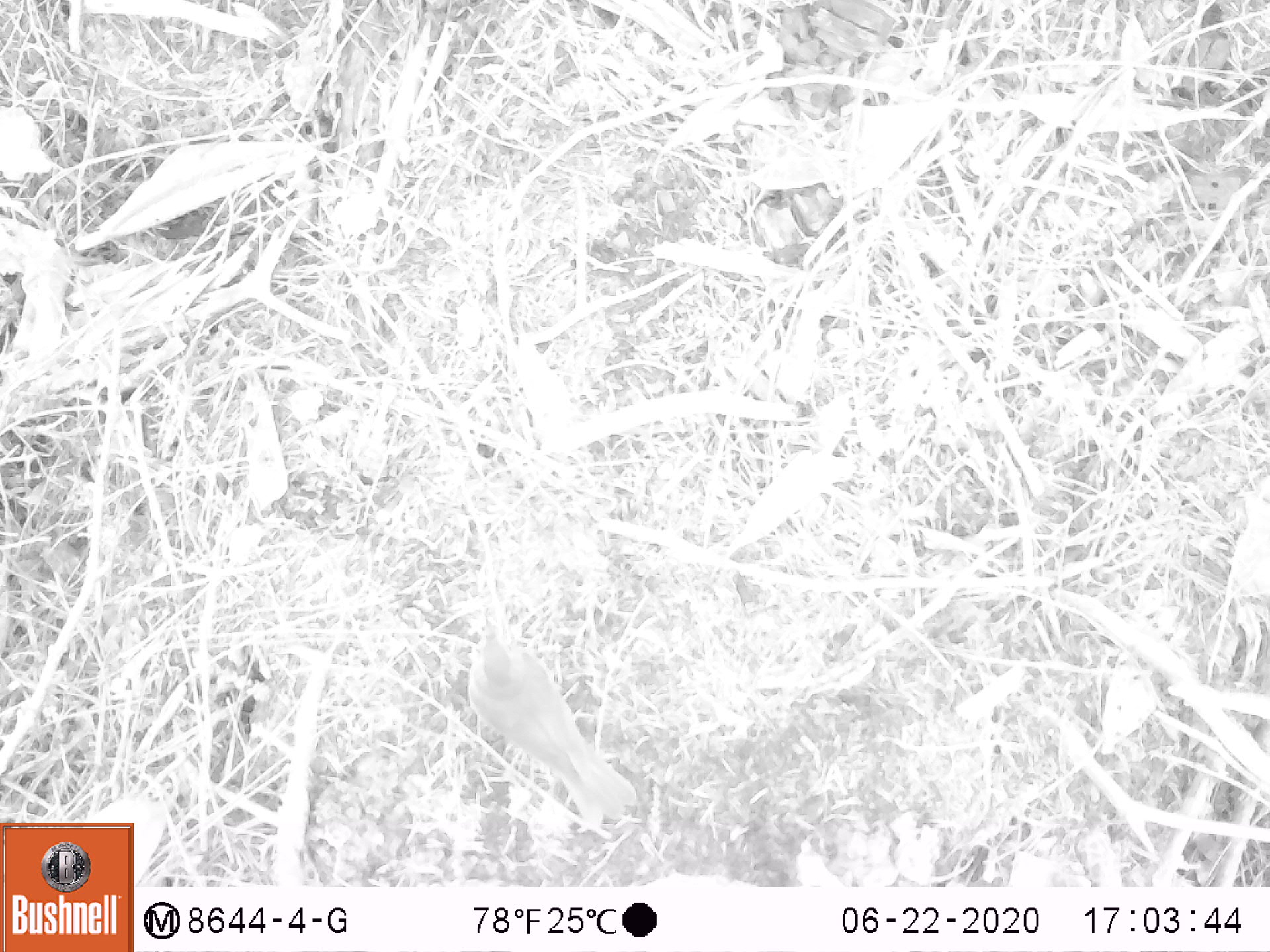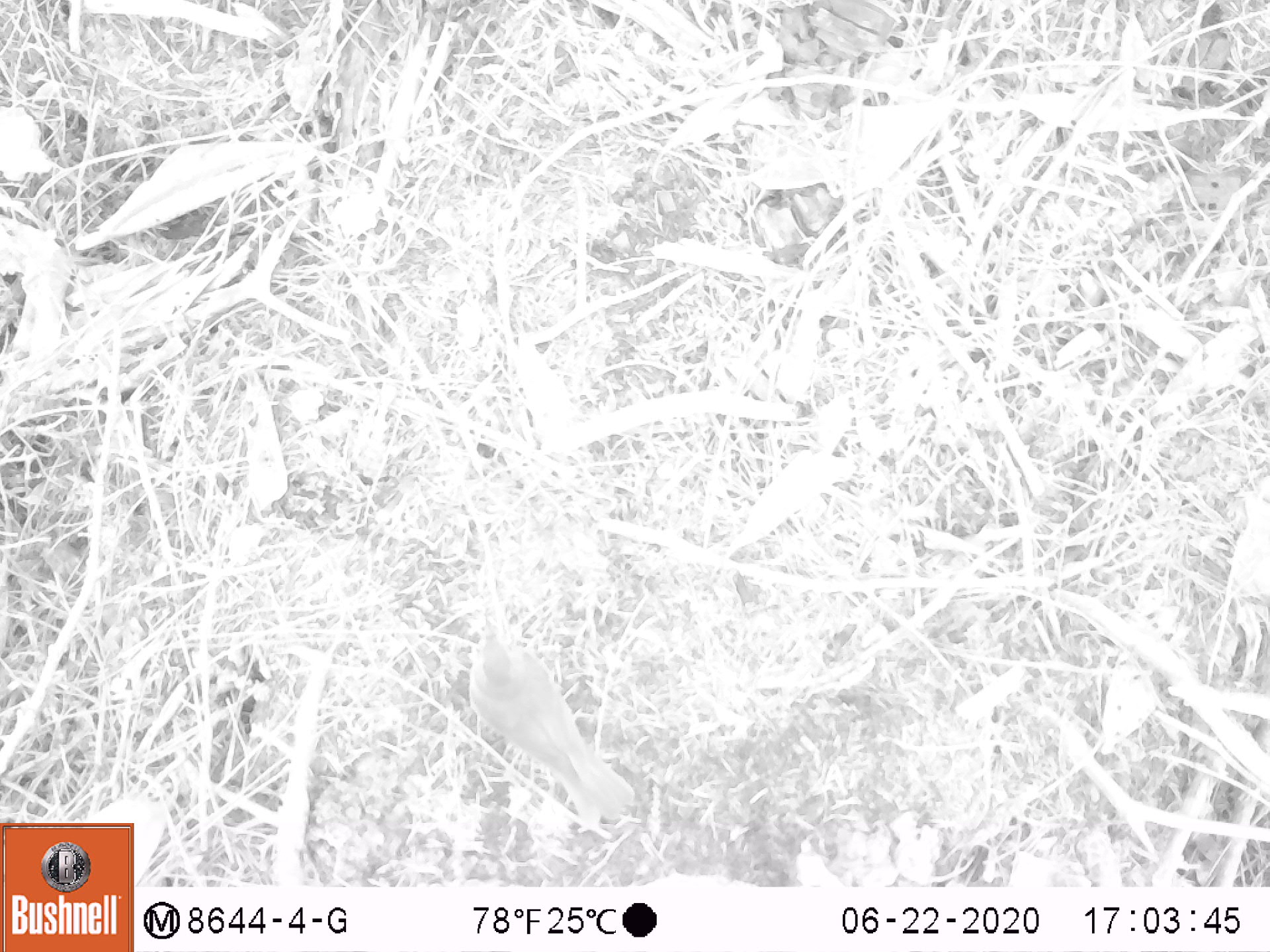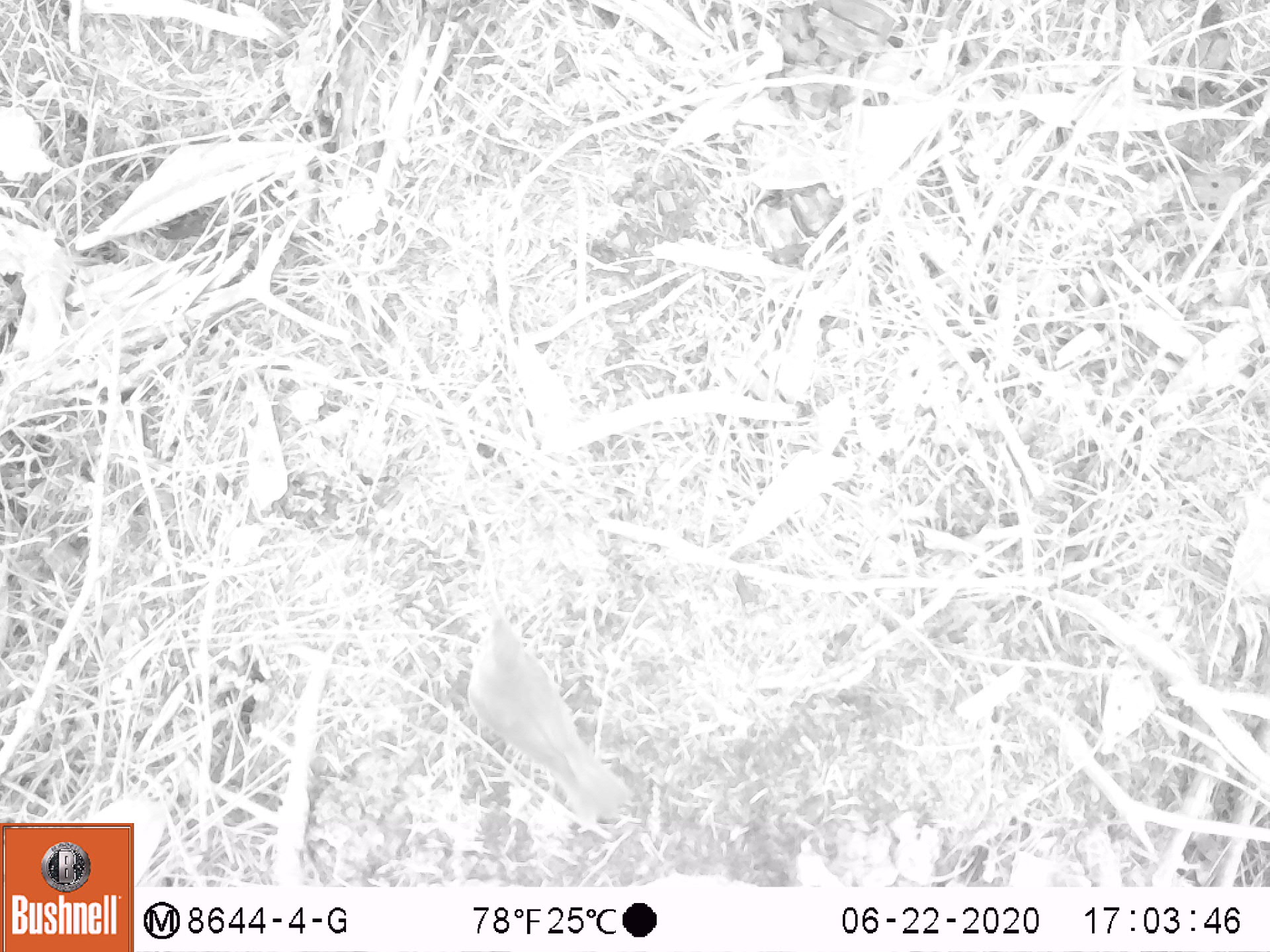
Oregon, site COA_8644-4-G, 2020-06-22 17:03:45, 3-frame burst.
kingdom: Animalia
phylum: Chordata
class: Aves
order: Passeriformes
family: Turdidae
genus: Catharus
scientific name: Catharus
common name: brown thrushes and nightingale-thrushes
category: catharus species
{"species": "catharus species (brown thrushes and nightingale-thrushes) (Catharus)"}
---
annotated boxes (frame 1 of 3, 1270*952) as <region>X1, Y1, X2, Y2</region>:
catharus species: <region>444, 580, 652, 846</region>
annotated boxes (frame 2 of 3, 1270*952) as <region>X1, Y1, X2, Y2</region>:
catharus species: <region>456, 593, 648, 840</region>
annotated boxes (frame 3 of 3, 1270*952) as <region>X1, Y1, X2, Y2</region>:
catharus species: <region>450, 585, 644, 836</region>